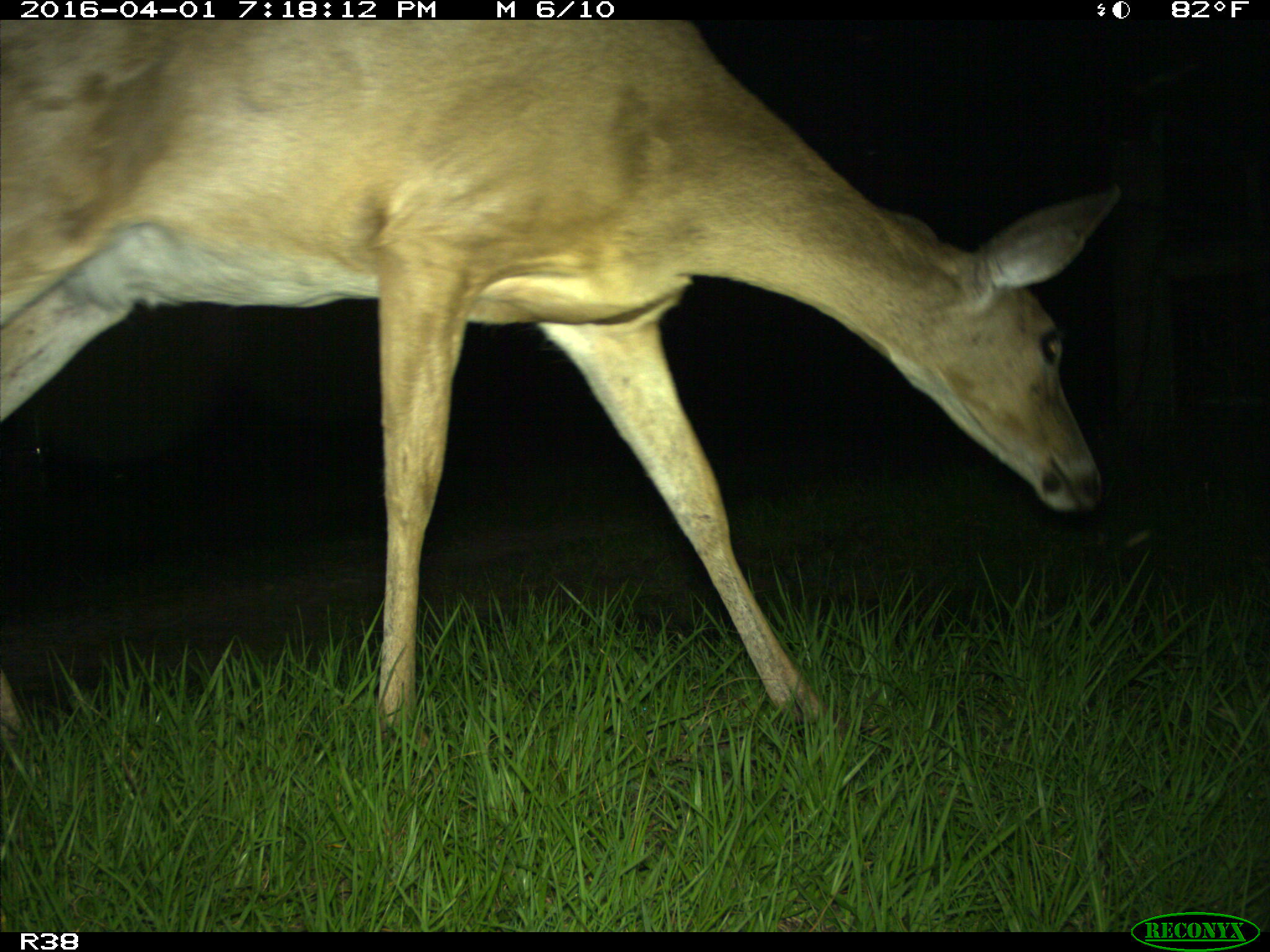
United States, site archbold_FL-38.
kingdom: Animalia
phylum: Chordata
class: Mammalia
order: Artiodactyla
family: Cervidae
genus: Odocoileus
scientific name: Odocoileus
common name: deer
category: unidentified deer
Unidentified deer (deer) (Odocoileus).